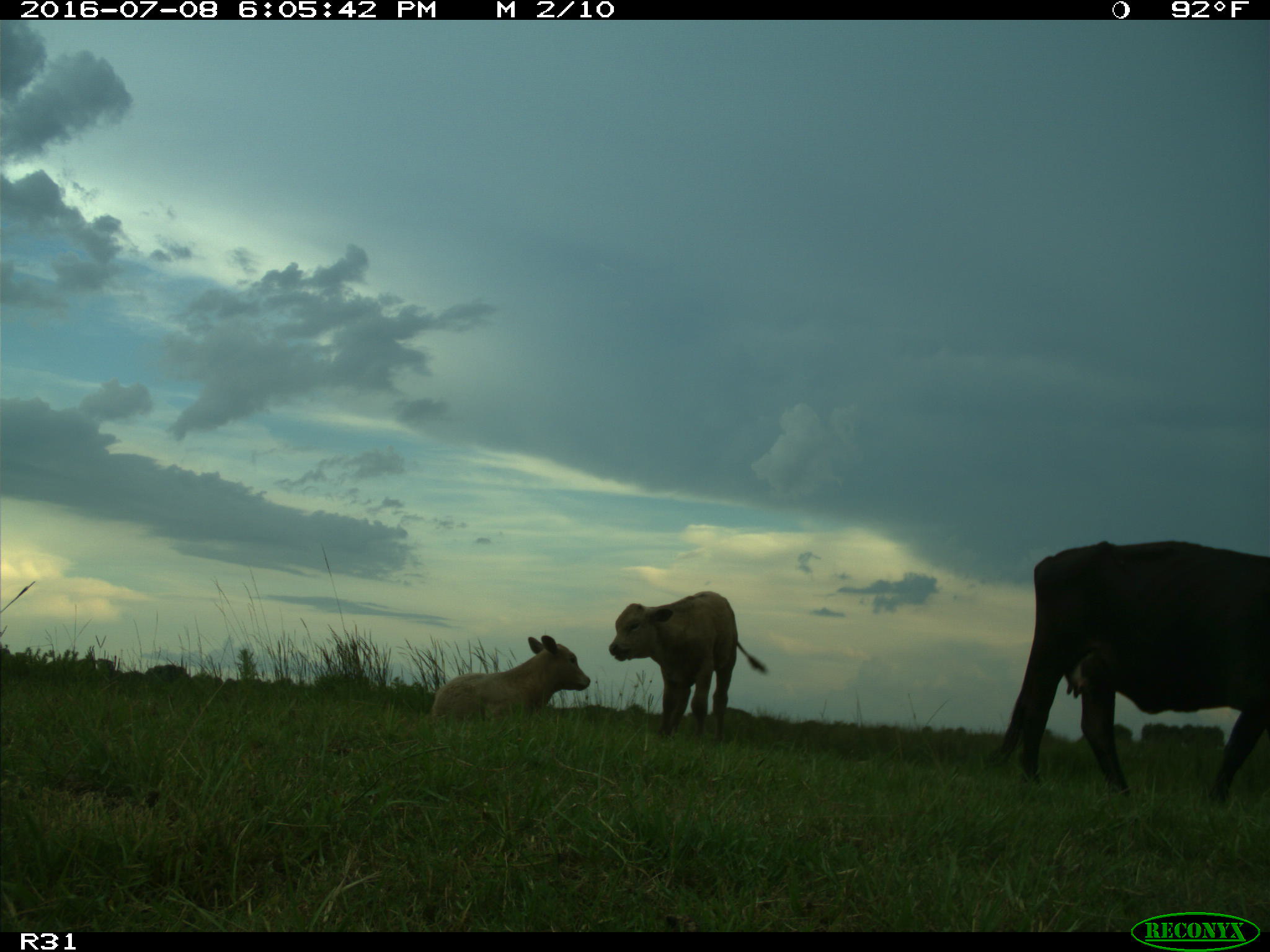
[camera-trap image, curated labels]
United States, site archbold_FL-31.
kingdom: Animalia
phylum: Chordata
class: Mammalia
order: Artiodactyla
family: Bovidae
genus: Bos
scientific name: Bos taurus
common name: domestic cow